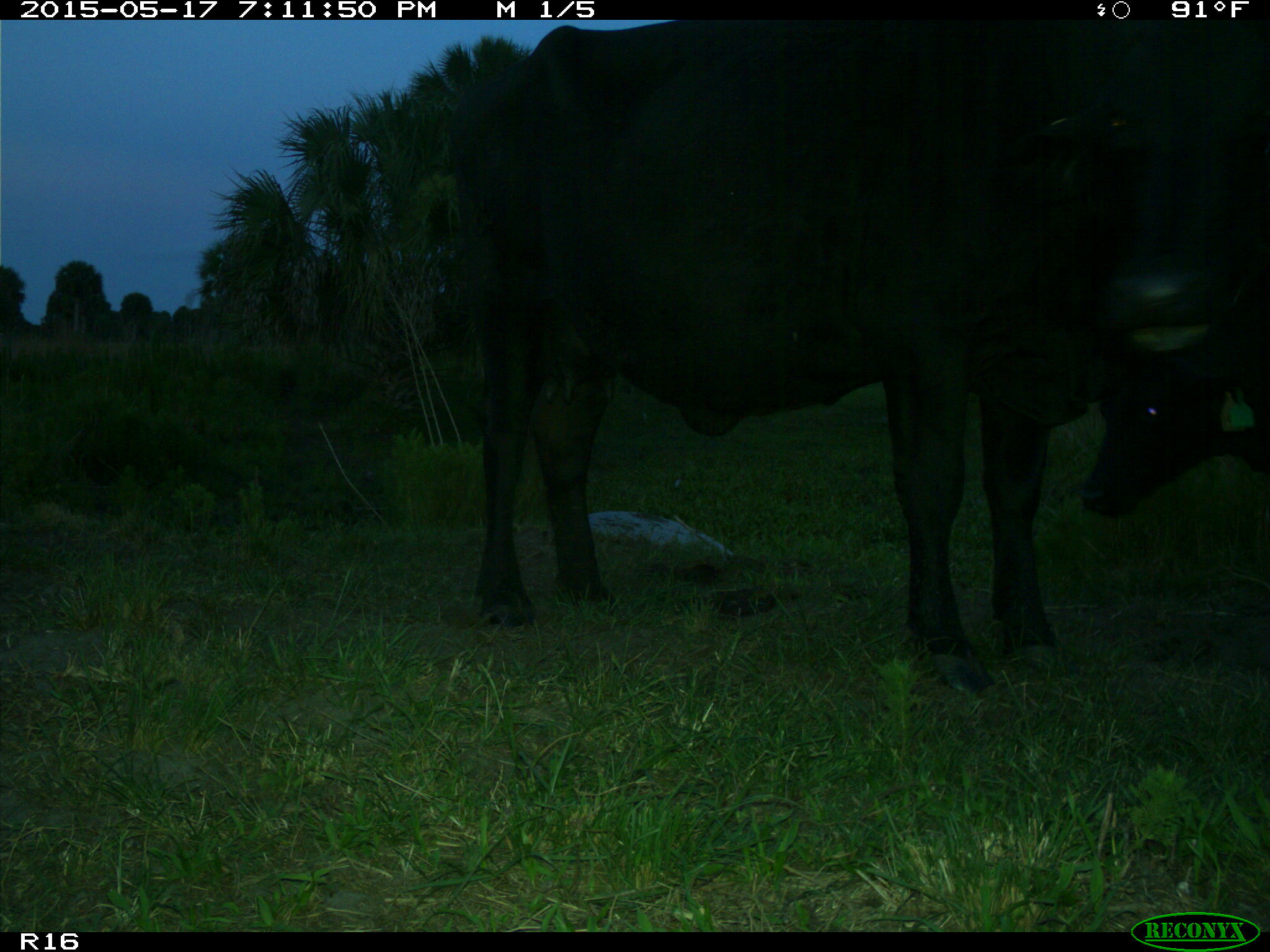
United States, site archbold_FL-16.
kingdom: Animalia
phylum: Chordata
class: Mammalia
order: Artiodactyla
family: Bovidae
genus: Bos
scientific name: Bos taurus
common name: domestic cow